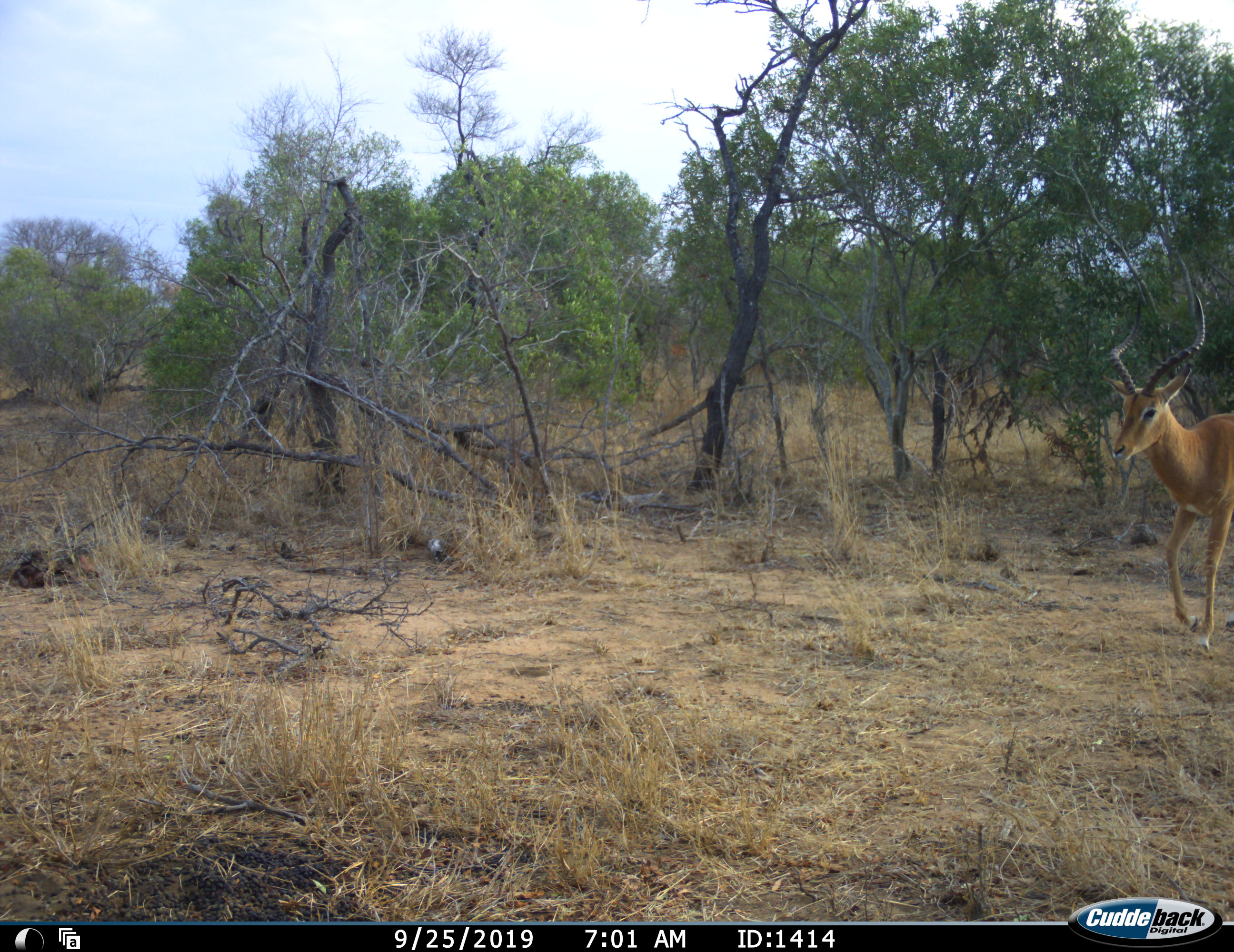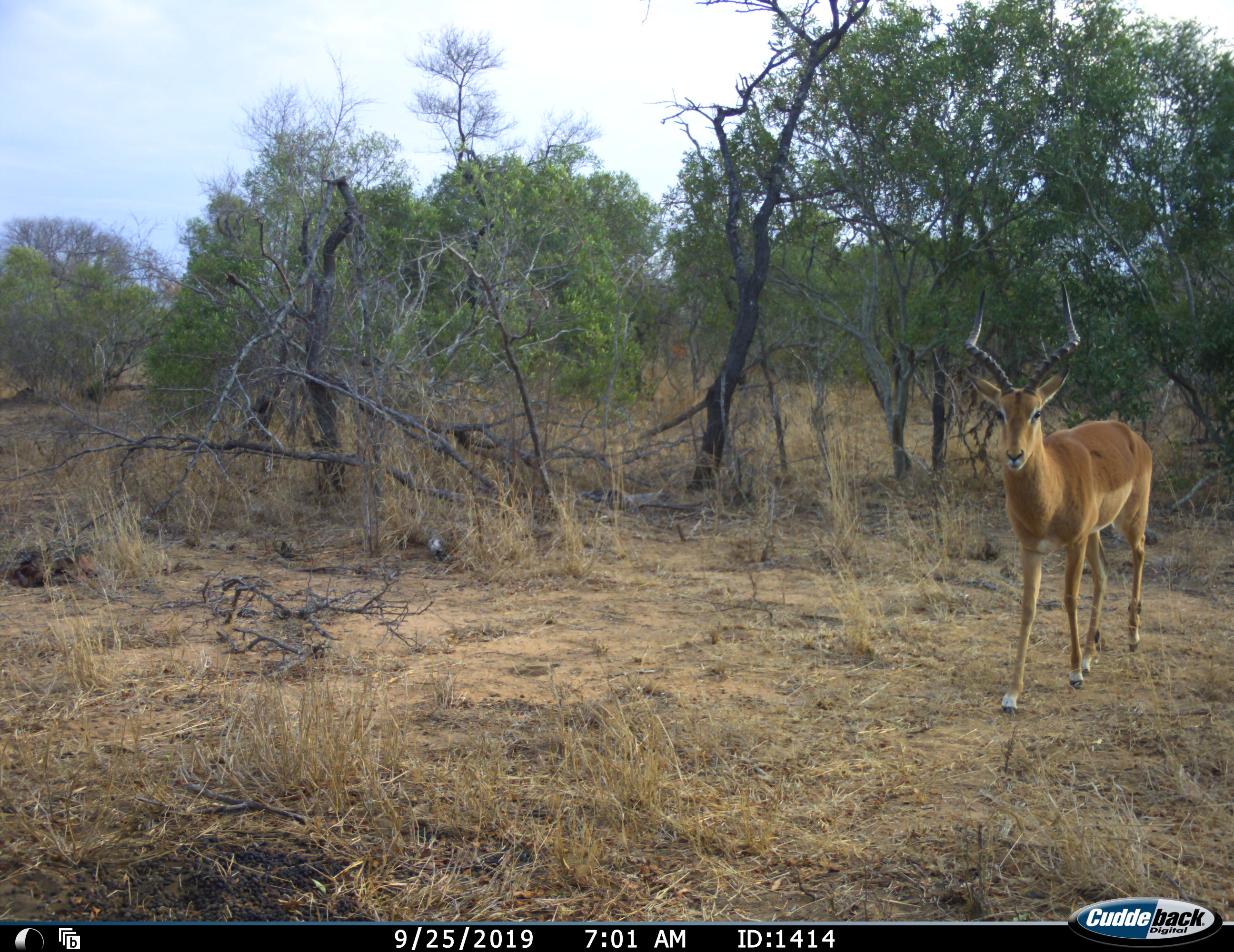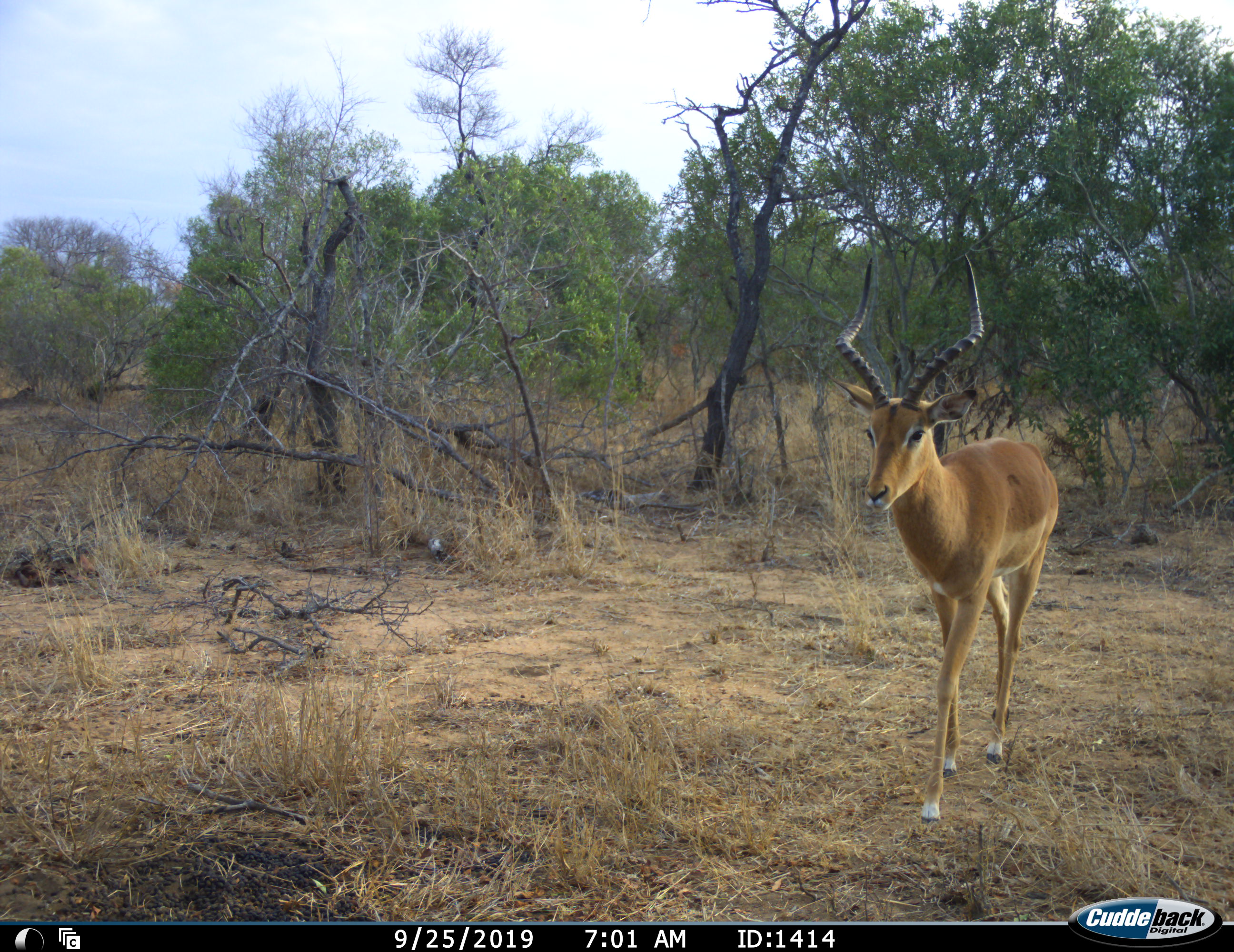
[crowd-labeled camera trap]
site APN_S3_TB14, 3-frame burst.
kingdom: Animalia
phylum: Chordata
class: Mammalia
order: Artiodactyla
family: Bovidae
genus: Aepyceros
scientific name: Aepyceros melampus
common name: impala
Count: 1.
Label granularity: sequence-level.